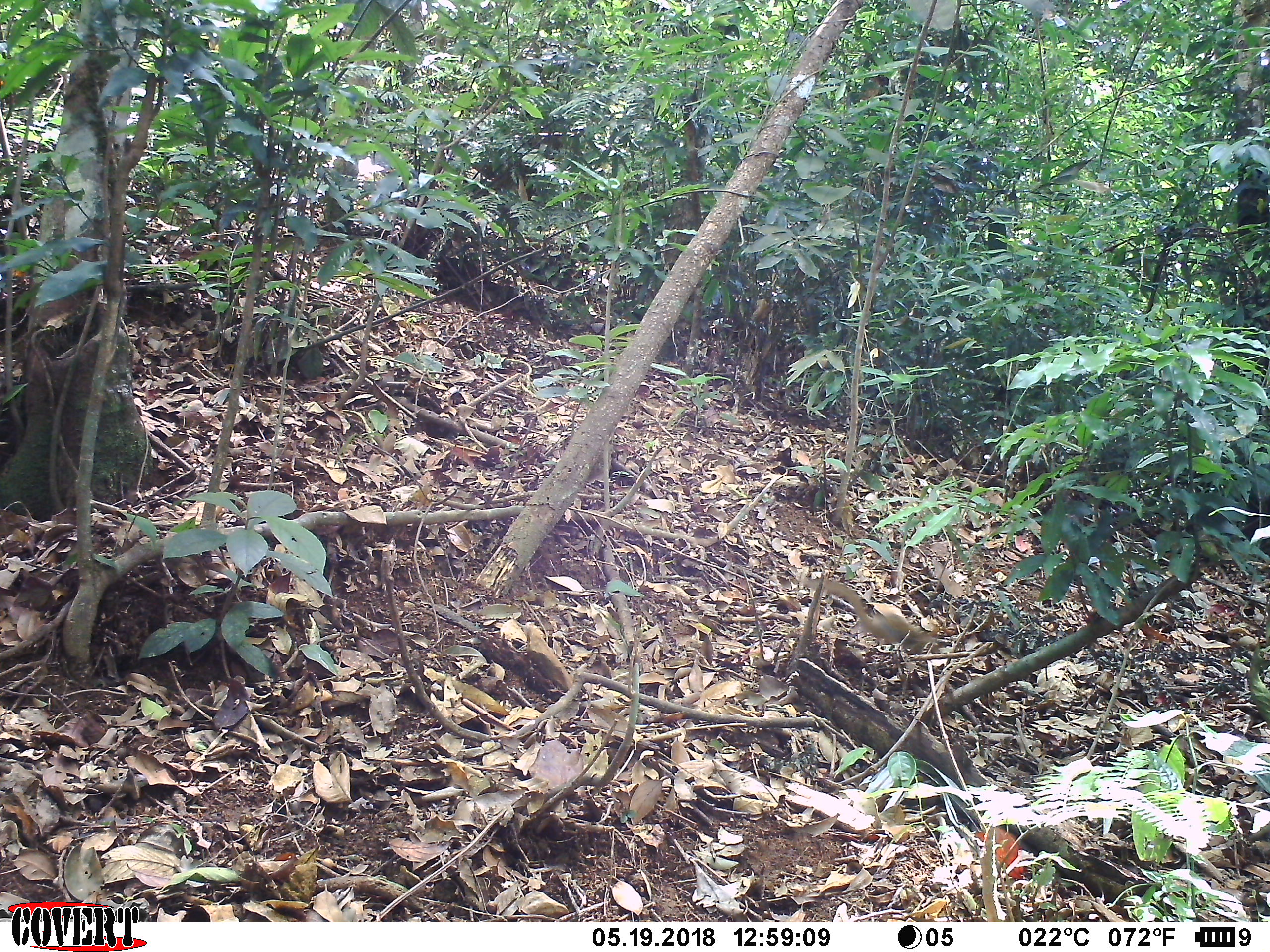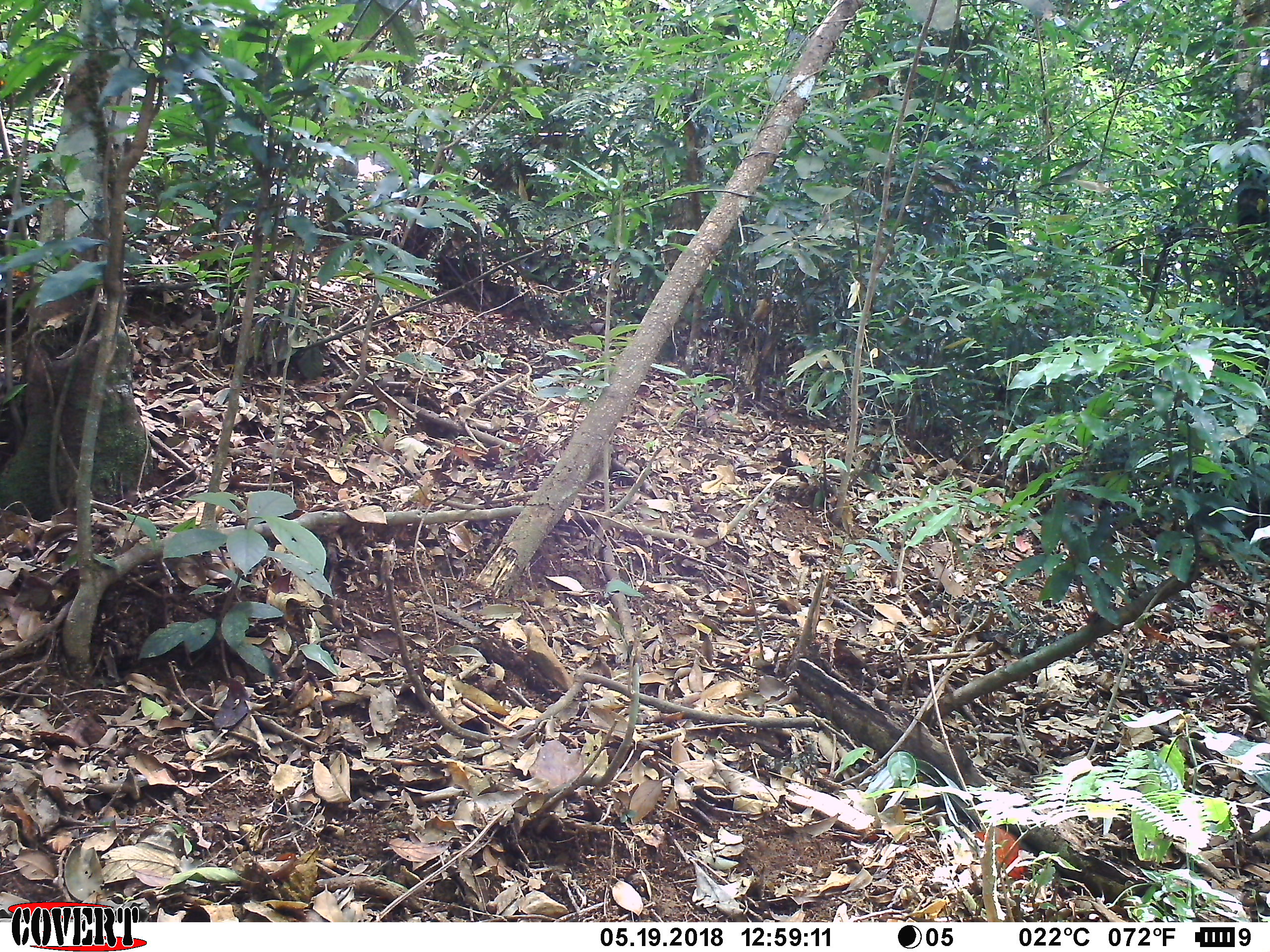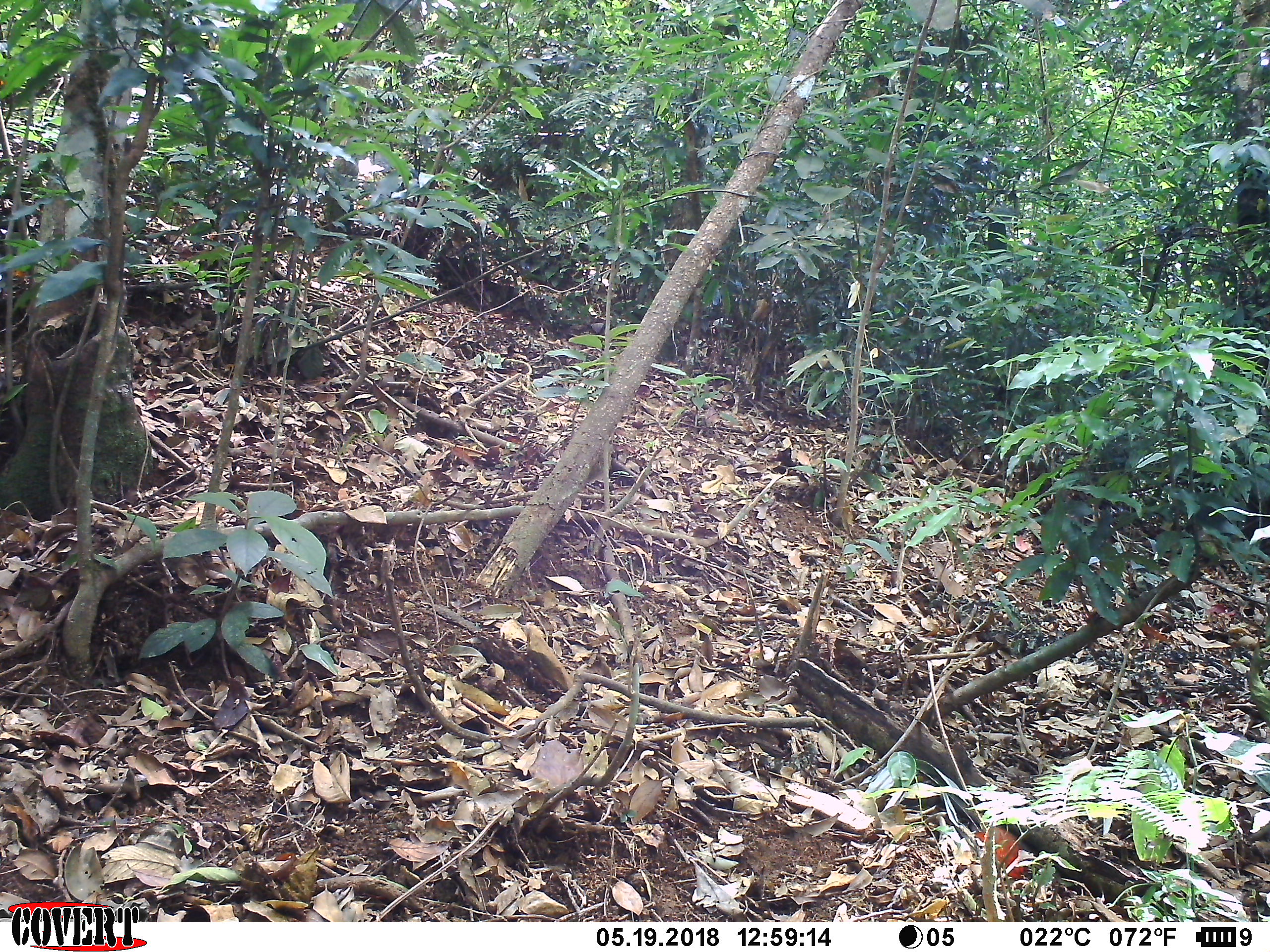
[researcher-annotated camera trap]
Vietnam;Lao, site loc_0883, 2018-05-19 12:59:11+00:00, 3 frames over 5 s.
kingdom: Animalia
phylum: Chordata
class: Mammalia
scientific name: Mammalia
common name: mammal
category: unidentified small mammal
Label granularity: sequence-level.